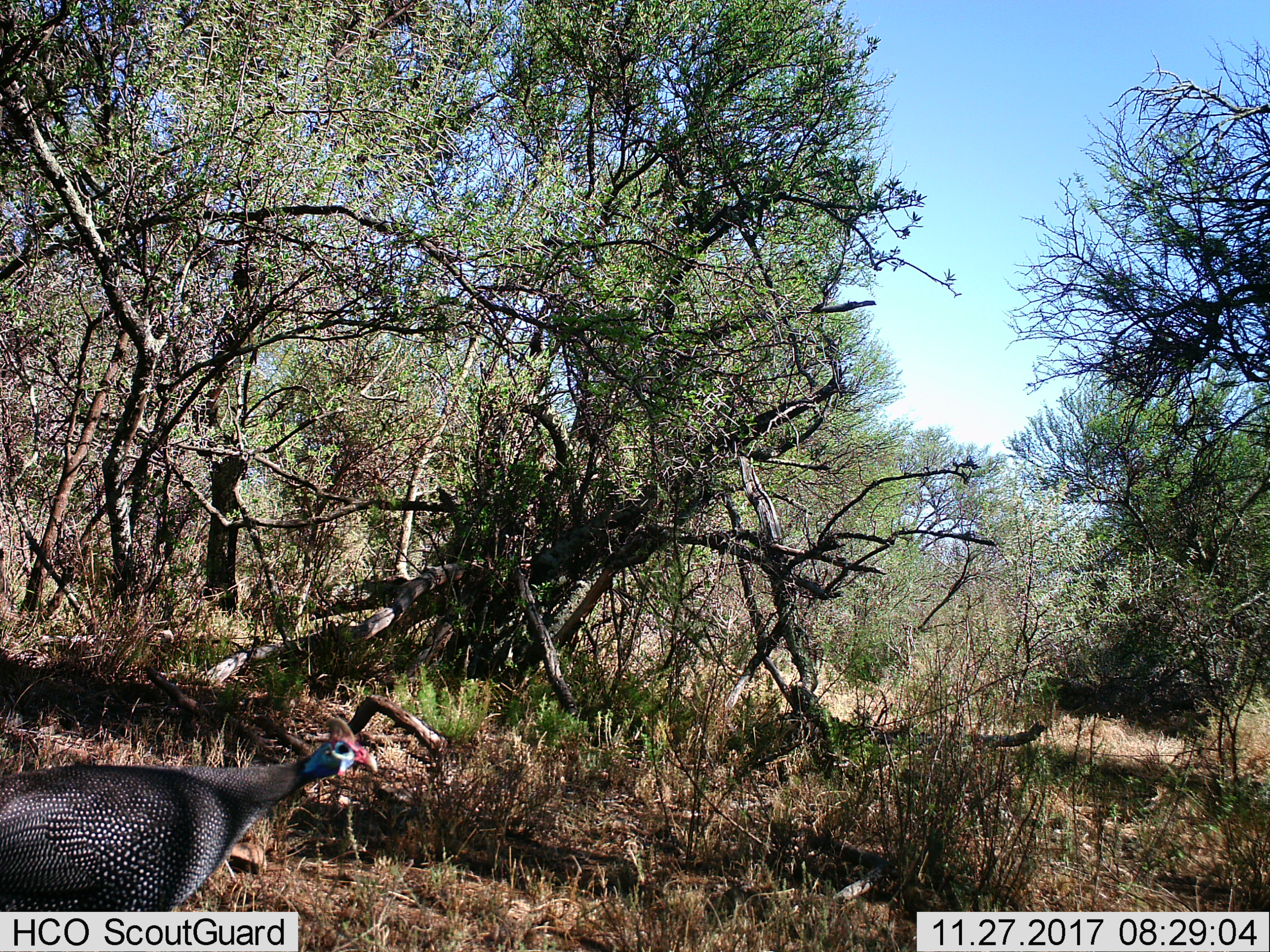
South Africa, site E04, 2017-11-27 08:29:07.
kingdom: Animalia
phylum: Chordata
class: Aves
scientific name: Aves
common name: bird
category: birdother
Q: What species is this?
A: Birdother (bird) (Aves).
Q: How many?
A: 1.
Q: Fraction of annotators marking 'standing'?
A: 62%.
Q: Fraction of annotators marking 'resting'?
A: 0%.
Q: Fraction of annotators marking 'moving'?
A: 38%.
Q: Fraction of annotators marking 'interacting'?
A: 0%.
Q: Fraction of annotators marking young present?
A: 0%.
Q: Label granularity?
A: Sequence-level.